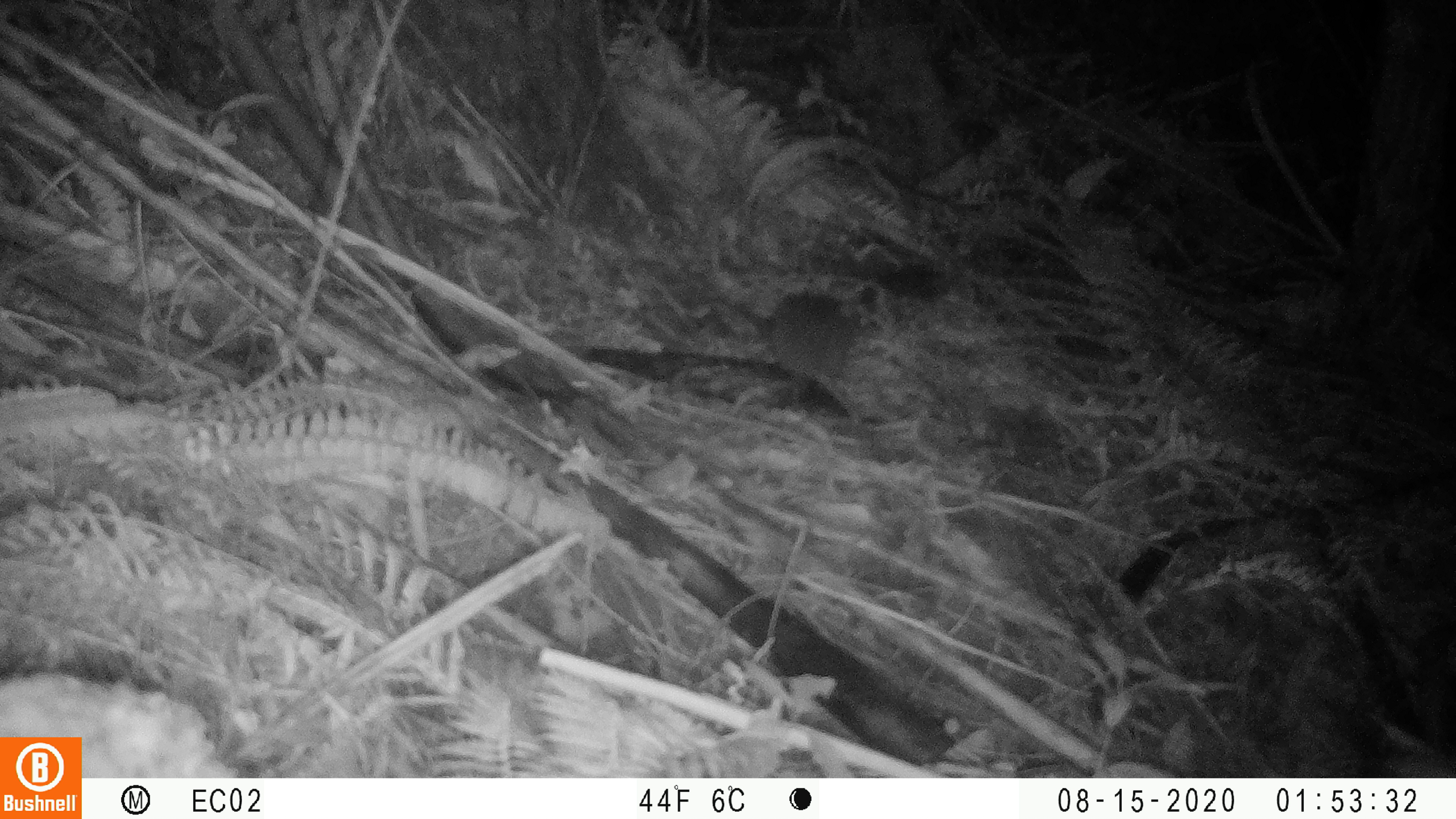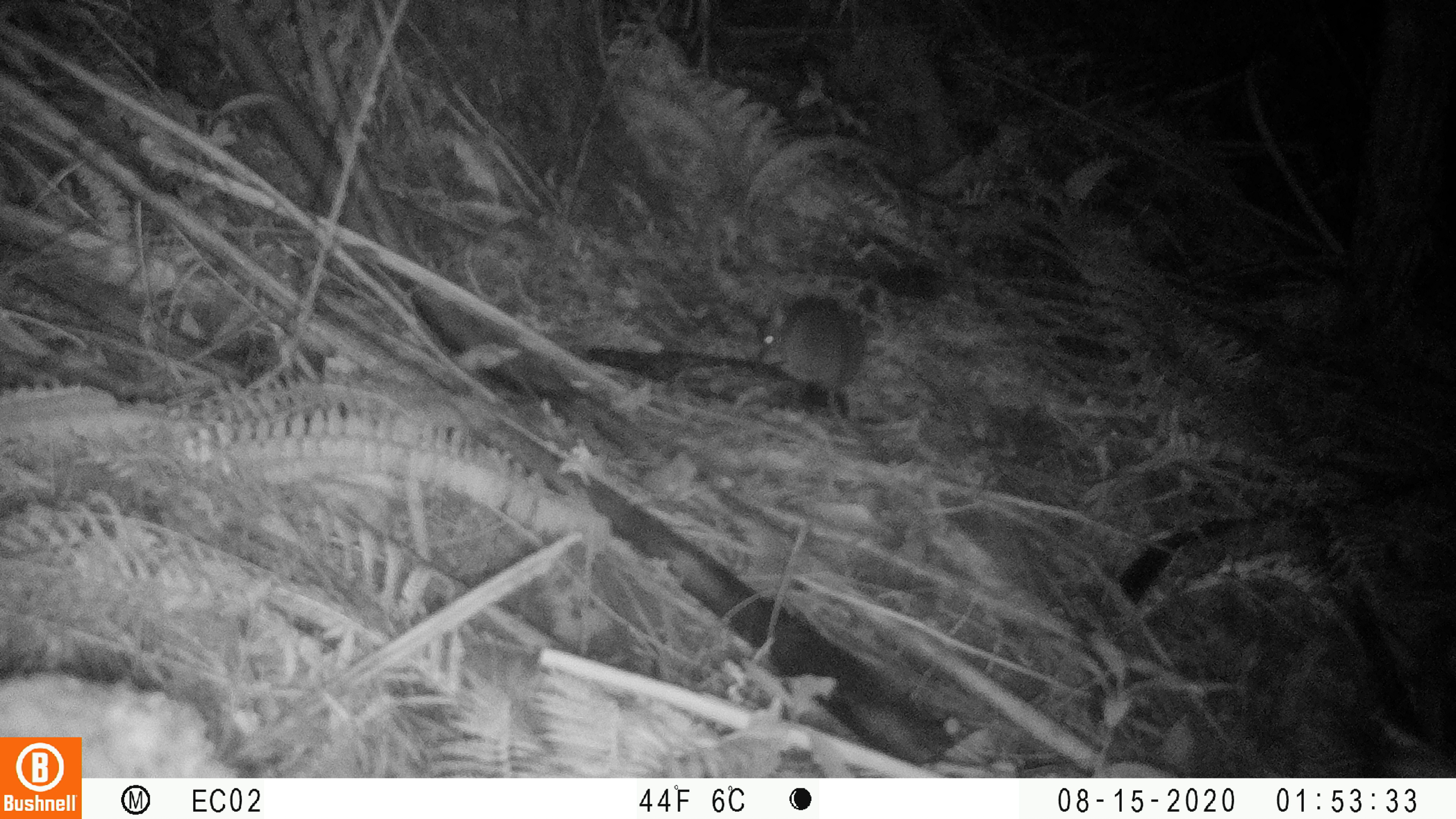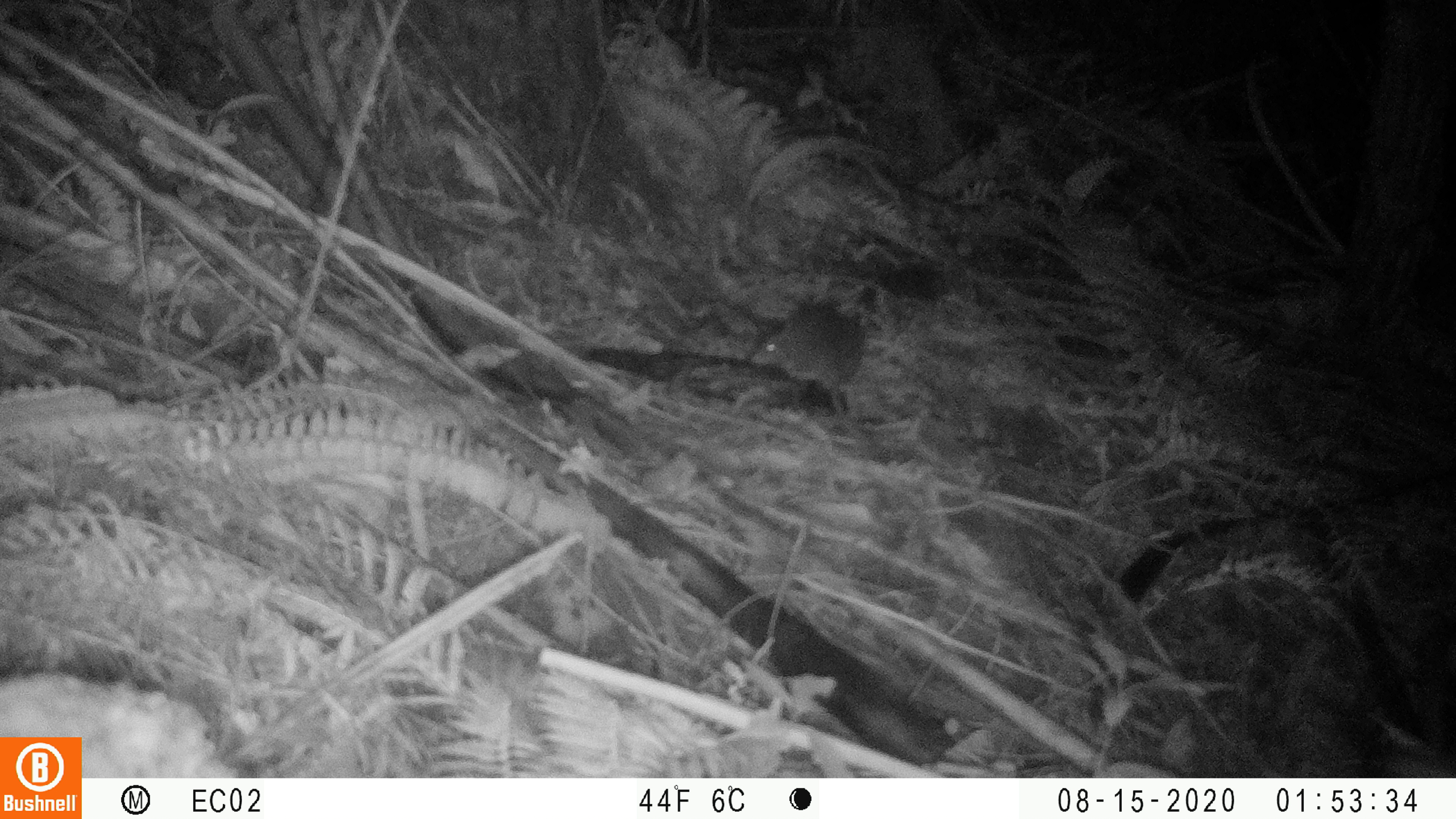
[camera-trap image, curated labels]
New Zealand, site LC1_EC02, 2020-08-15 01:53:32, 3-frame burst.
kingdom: Animalia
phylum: Chordata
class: Mammalia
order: Rodentia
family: Muridae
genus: Rattus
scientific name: Rattus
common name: rat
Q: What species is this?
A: Rat (Rattus).